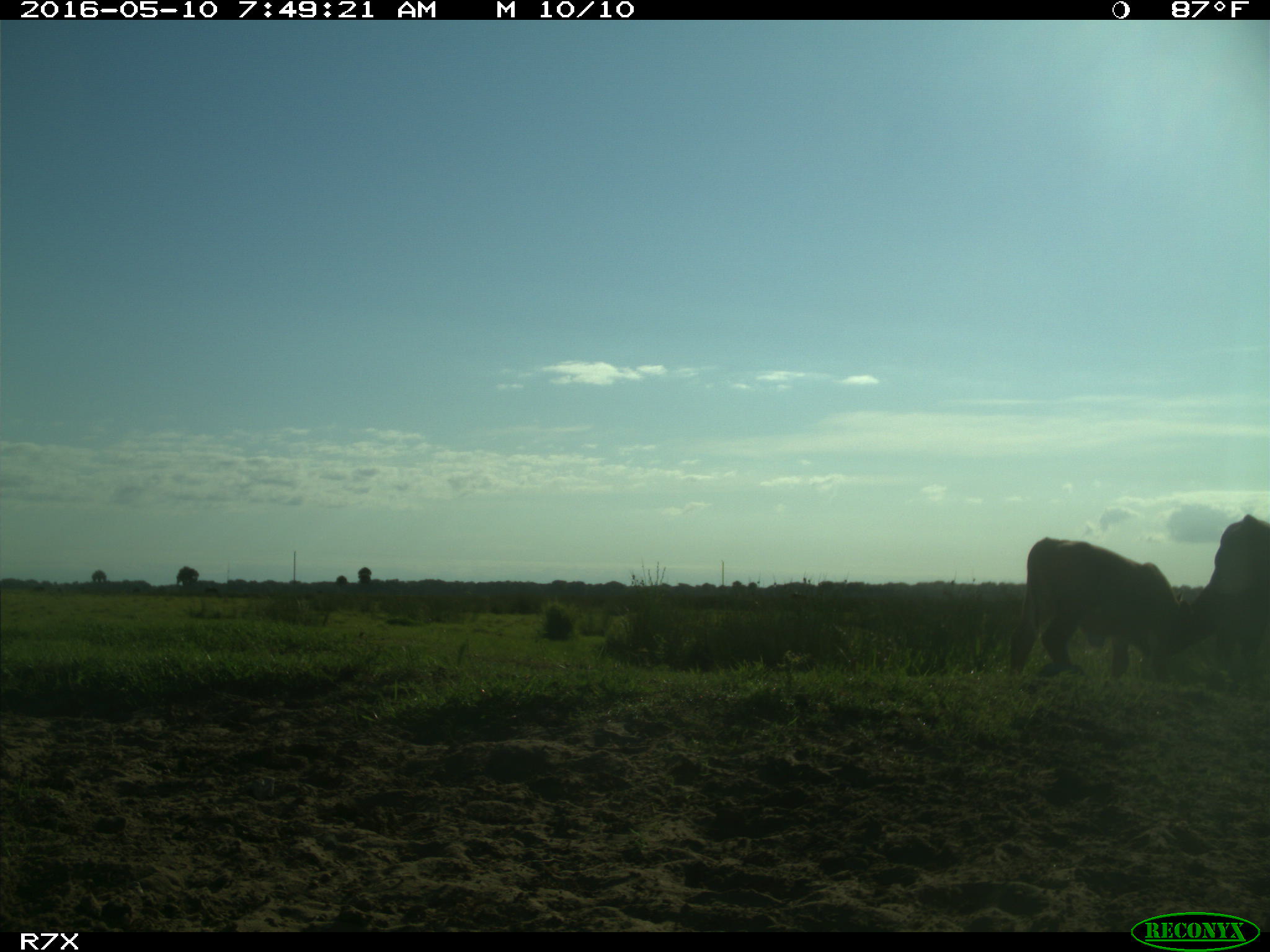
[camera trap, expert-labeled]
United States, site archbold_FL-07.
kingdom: Animalia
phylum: Chordata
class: Mammalia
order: Artiodactyla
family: Bovidae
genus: Bos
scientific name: Bos taurus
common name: domestic cow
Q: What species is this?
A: Bos taurus (domestic cow).